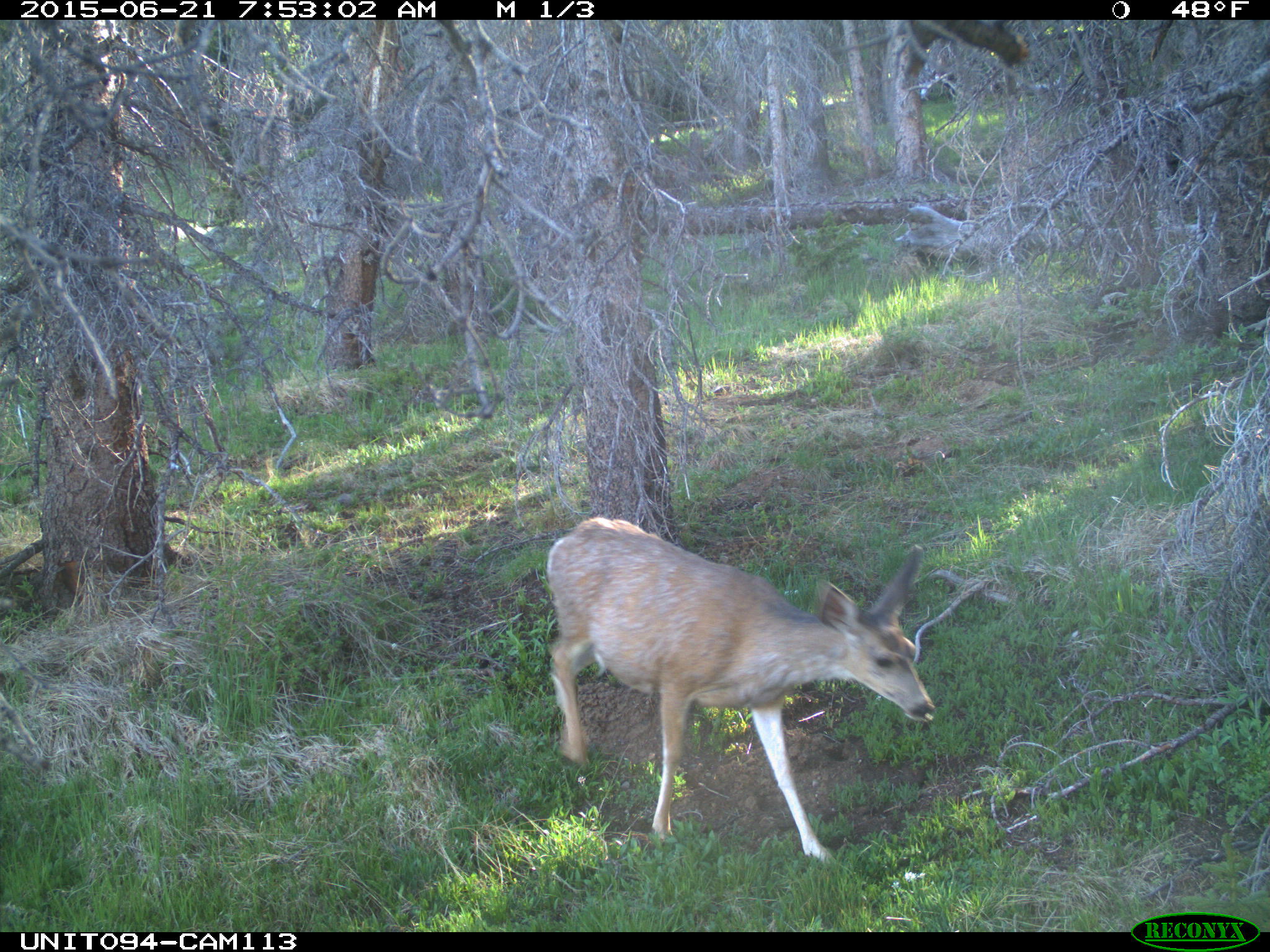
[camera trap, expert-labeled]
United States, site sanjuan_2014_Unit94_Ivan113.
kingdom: Animalia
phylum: Chordata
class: Mammalia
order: Artiodactyla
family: Cervidae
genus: Odocoileus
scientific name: Odocoileus hemionus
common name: mule deer